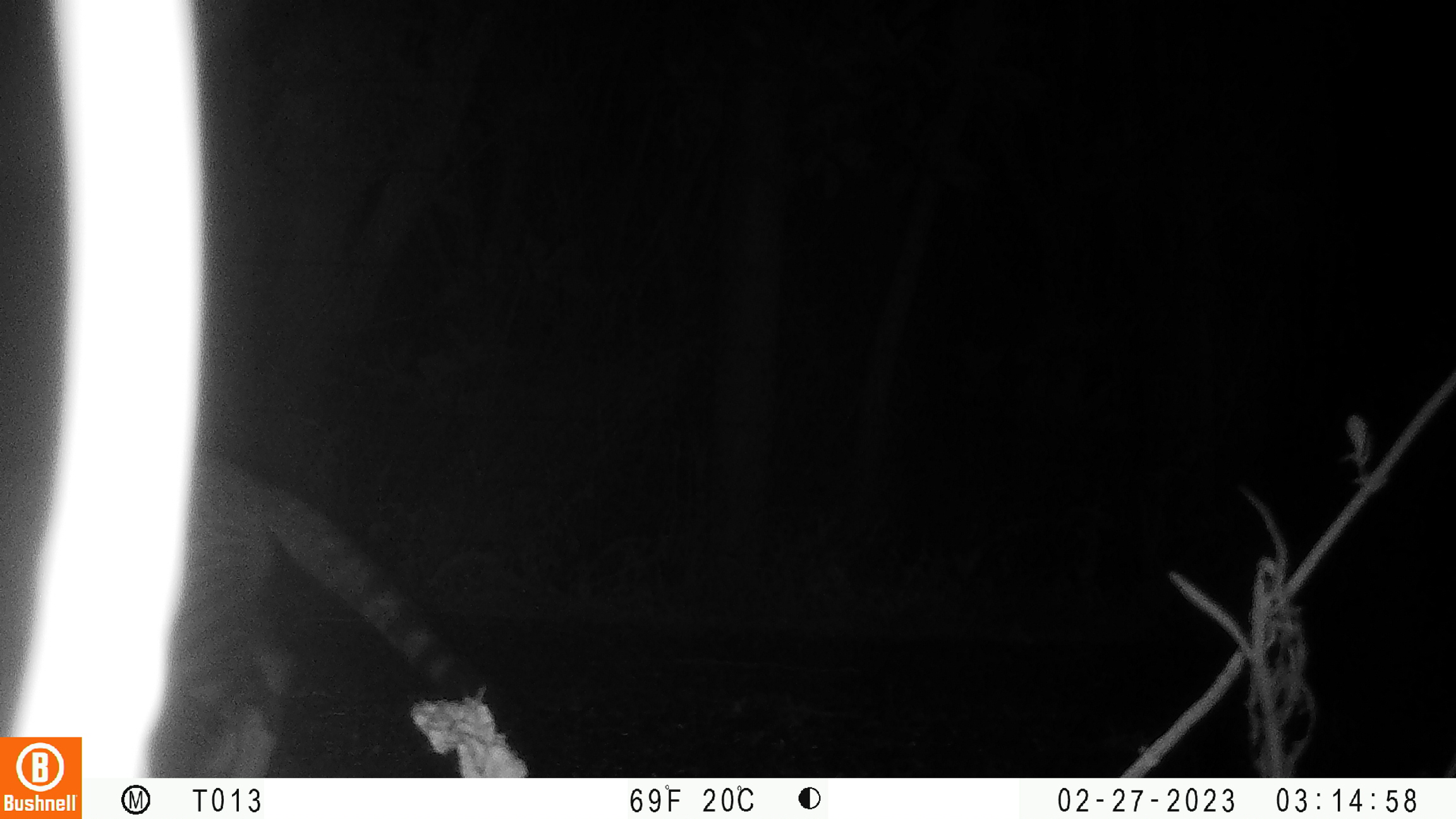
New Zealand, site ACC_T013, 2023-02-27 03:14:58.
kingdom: Animalia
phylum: Chordata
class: Mammalia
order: Carnivora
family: Felidae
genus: Felis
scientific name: Felis catus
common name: domestic cat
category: cat